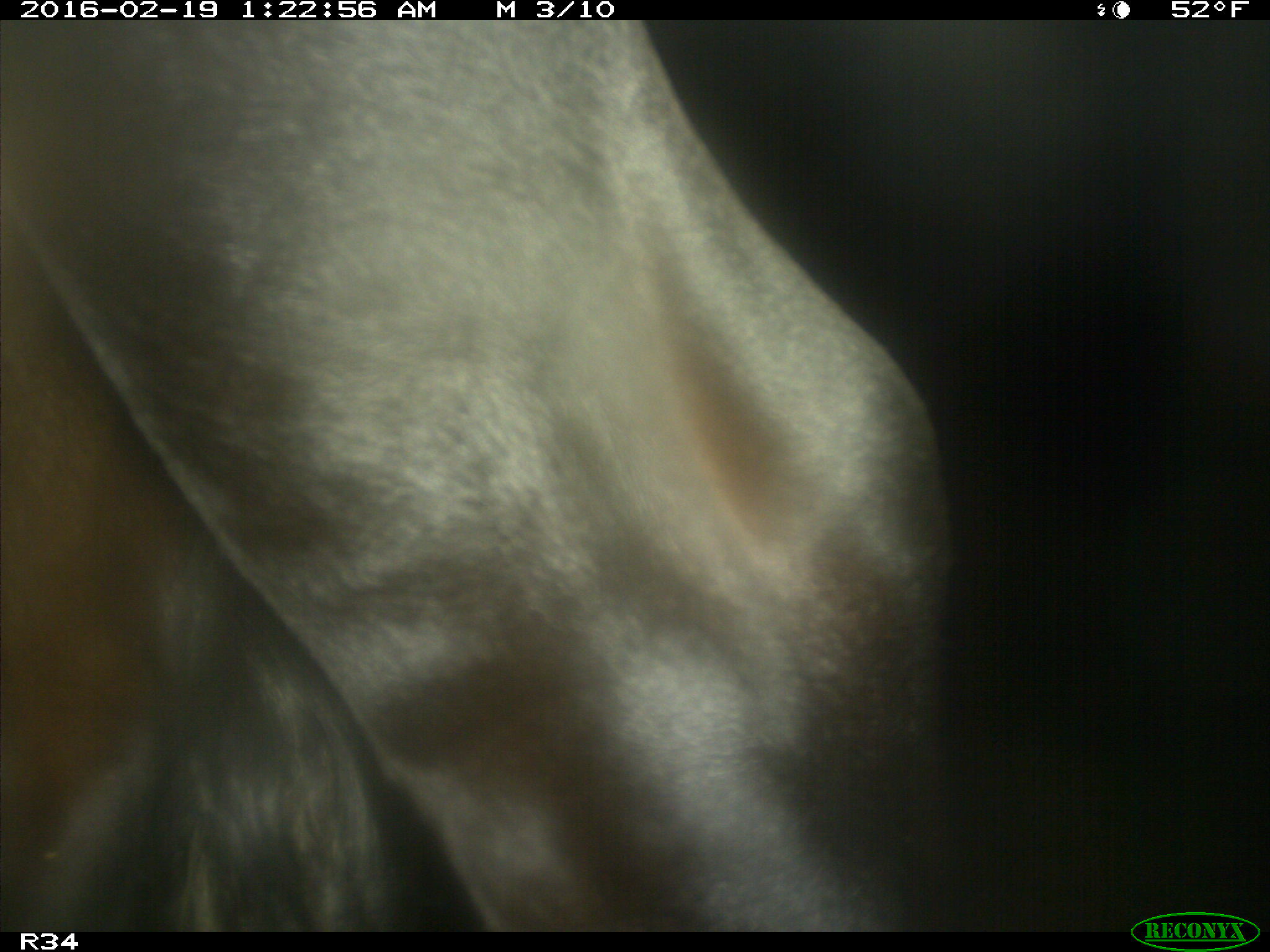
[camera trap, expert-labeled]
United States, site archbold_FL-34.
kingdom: Animalia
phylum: Chordata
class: Mammalia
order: Artiodactyla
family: Bovidae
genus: Bos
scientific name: Bos taurus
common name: domestic cow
Bos taurus (domestic cow).